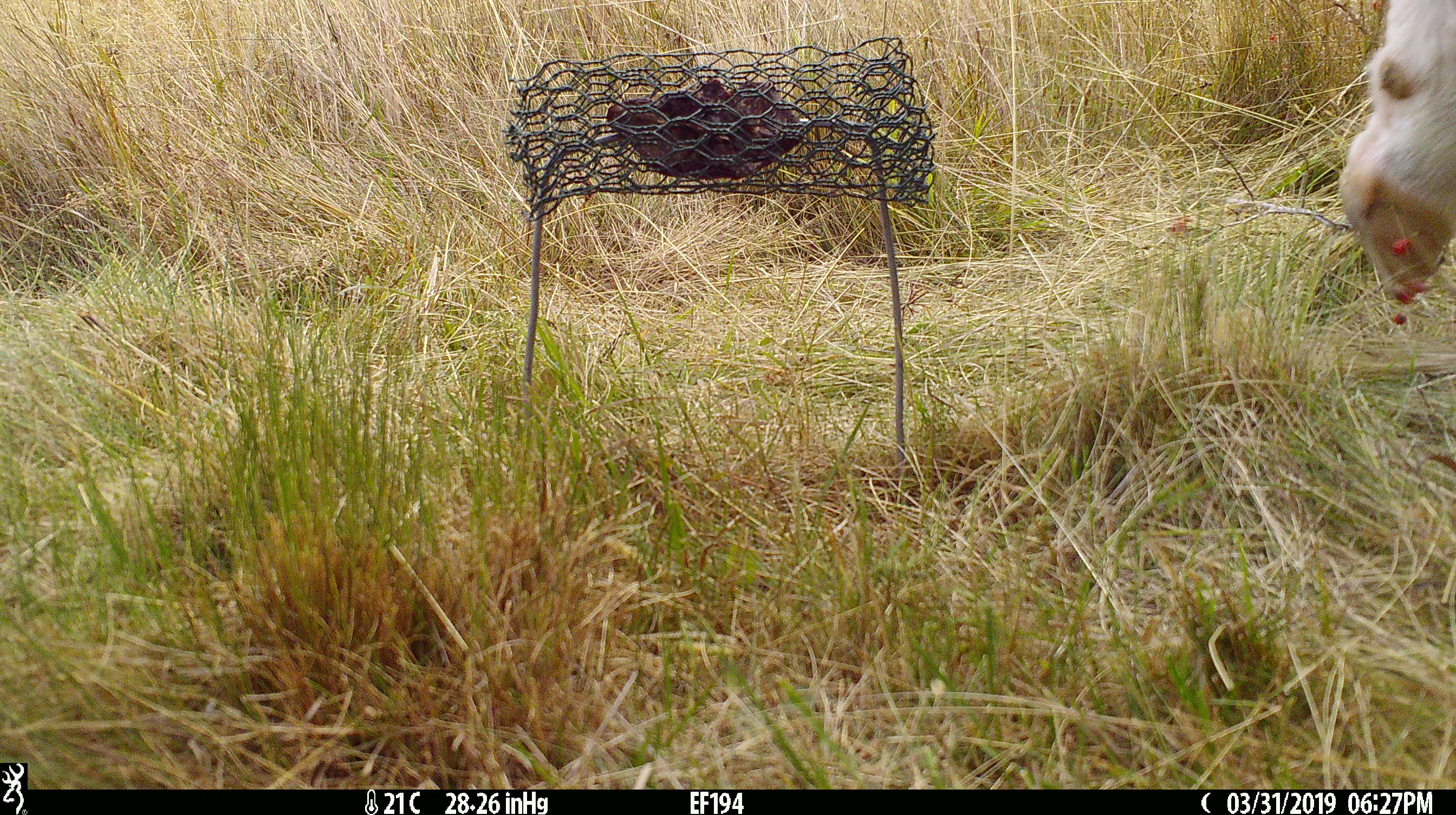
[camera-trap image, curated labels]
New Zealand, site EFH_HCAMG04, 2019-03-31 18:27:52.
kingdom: Animalia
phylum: Chordata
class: Mammalia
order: Artiodactyla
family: Bovidae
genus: Bos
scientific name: Bos taurus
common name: domestic cow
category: cow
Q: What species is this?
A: Cow (domestic cow) (Bos taurus).